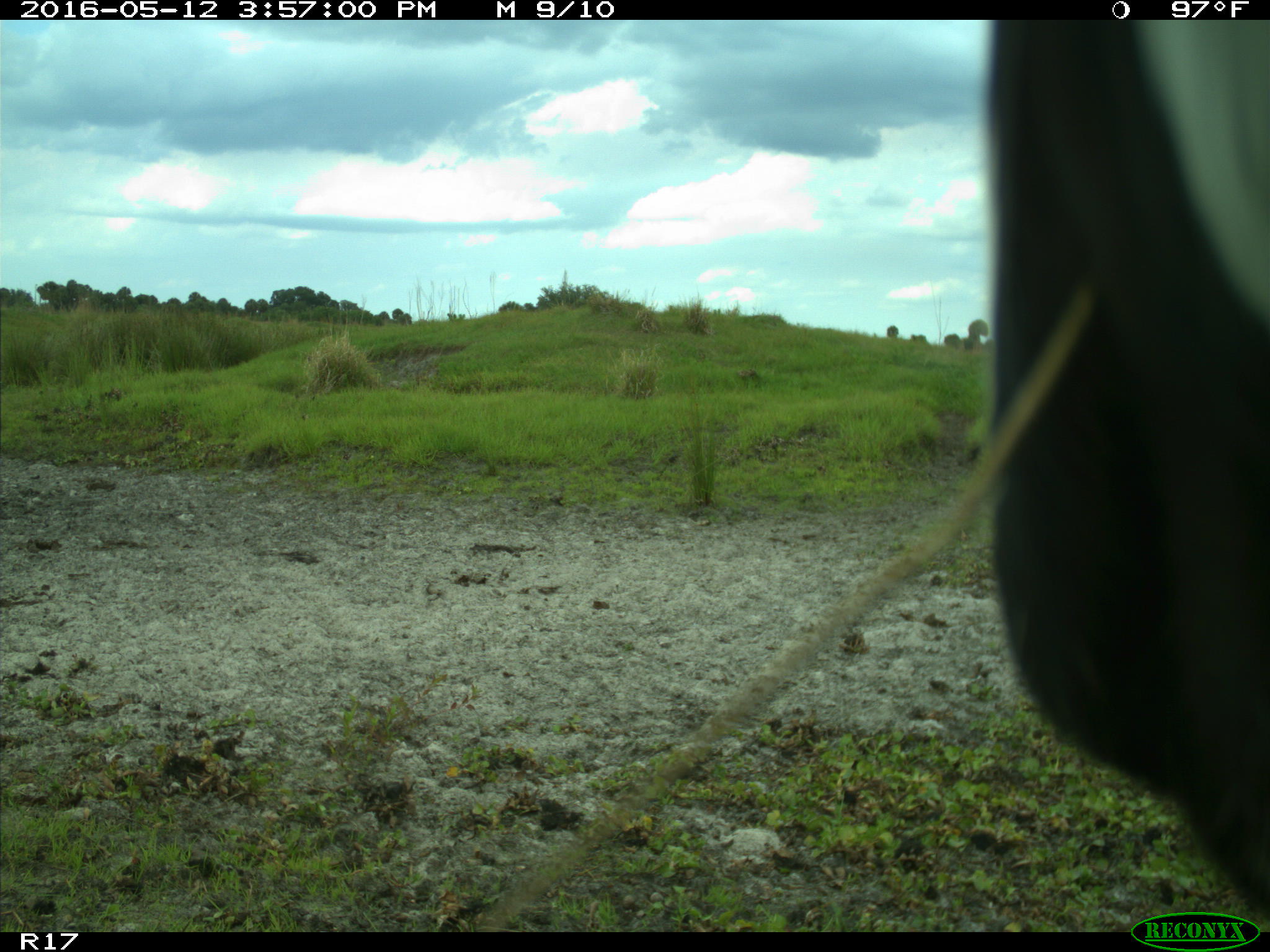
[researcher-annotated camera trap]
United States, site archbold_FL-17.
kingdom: Animalia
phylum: Chordata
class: Mammalia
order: Artiodactyla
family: Bovidae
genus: Bos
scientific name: Bos taurus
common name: domestic cow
Bos taurus (domestic cow).